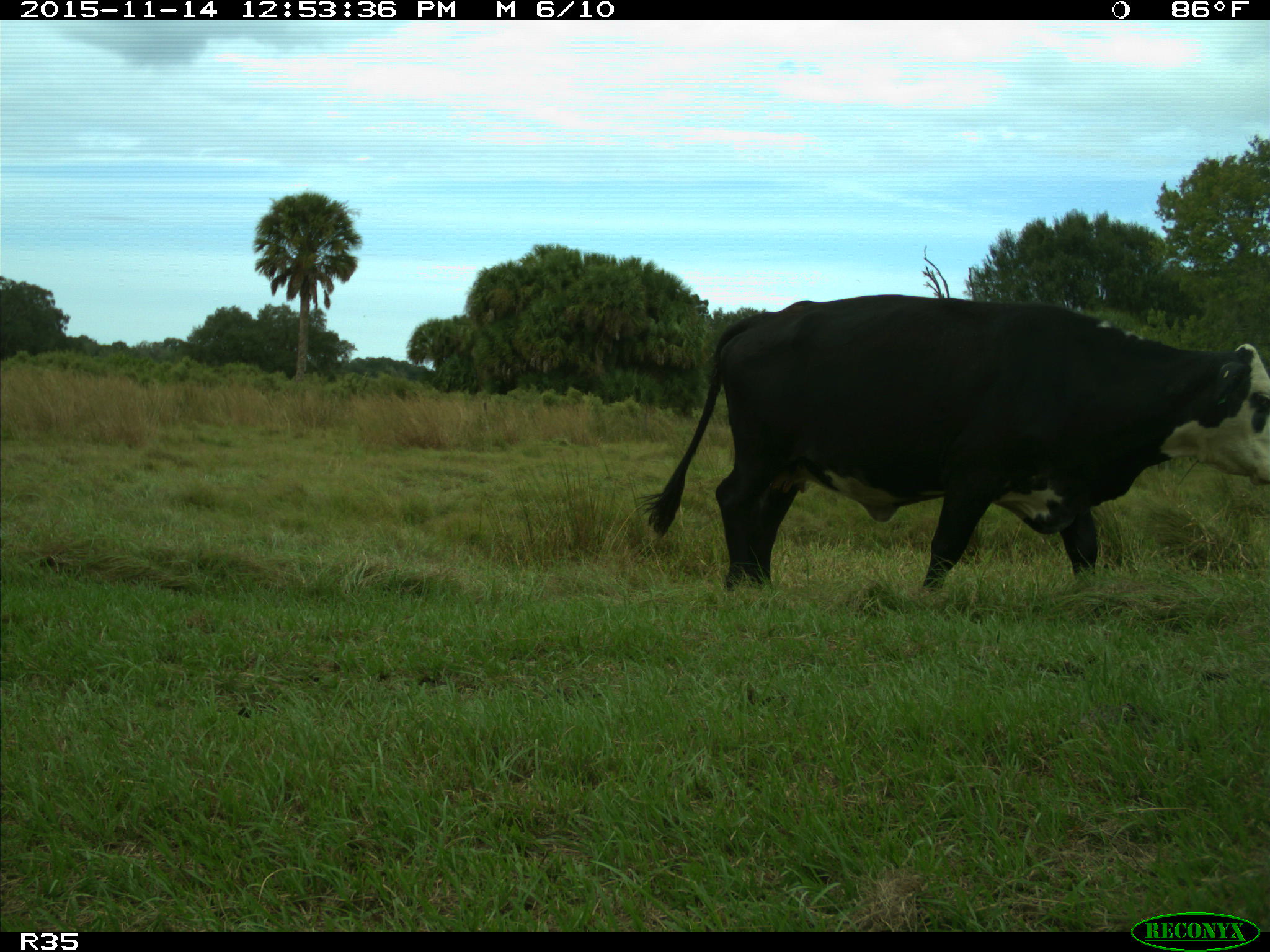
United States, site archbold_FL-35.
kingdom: Animalia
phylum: Chordata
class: Mammalia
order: Artiodactyla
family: Bovidae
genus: Bos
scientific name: Bos taurus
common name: domestic cow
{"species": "Bos taurus (domestic cow)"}